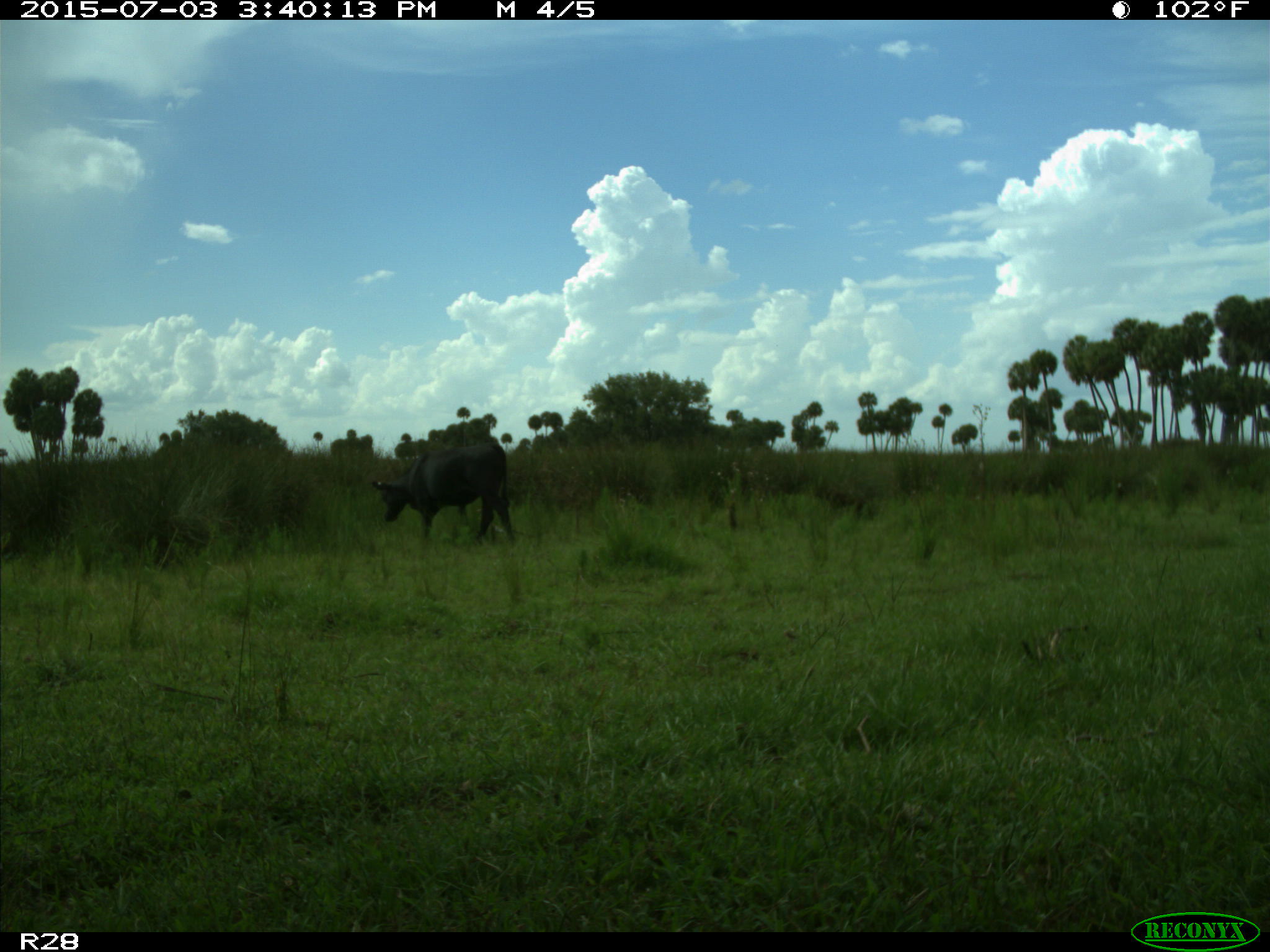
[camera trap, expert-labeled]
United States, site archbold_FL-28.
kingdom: Animalia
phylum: Chordata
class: Mammalia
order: Artiodactyla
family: Bovidae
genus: Bos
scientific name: Bos taurus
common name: domestic cow